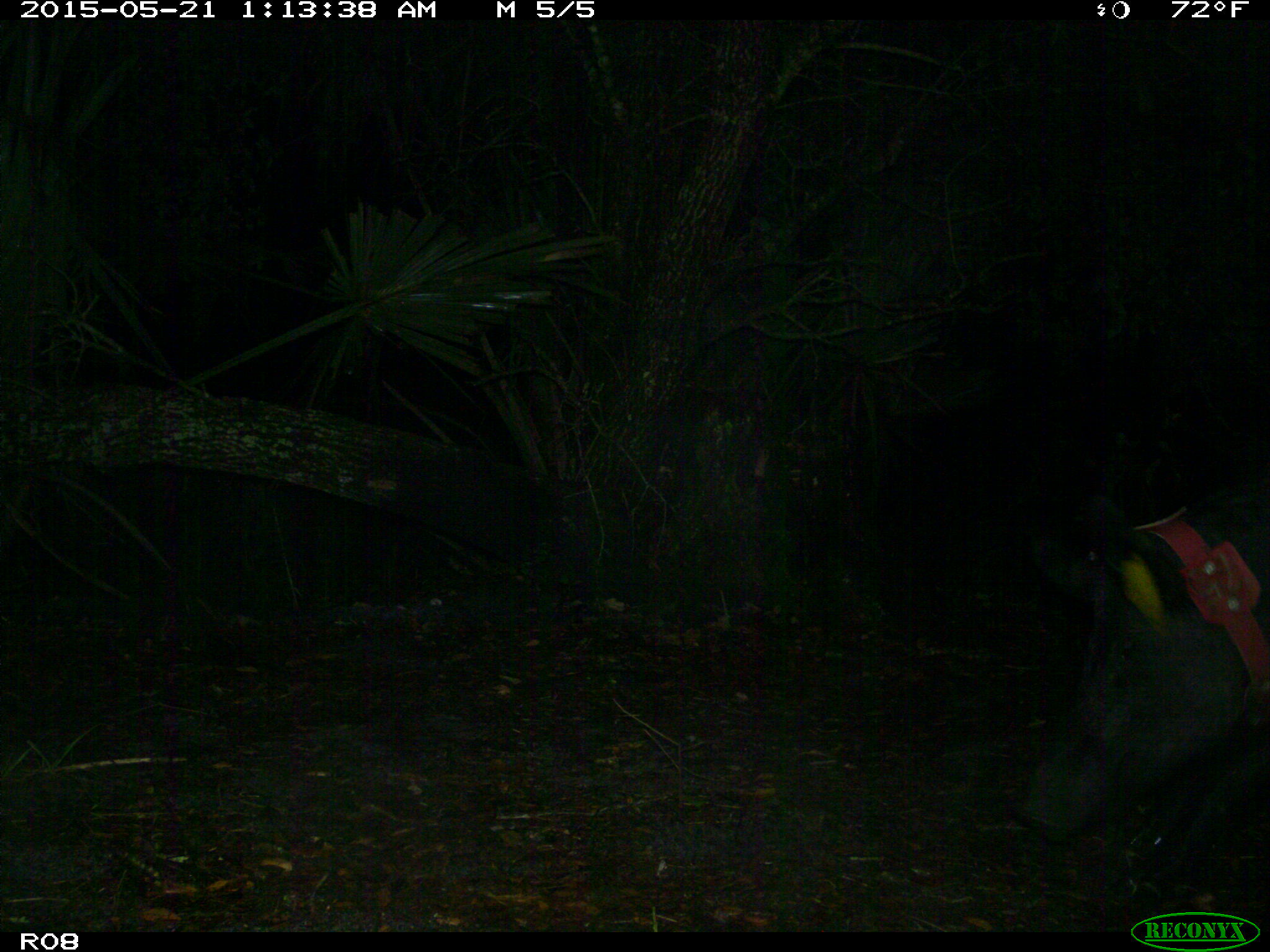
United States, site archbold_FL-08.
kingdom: Animalia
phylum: Chordata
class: Mammalia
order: Artiodactyla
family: Suidae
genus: Sus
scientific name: Sus scrofa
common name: wild boar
Sus scrofa (wild boar).